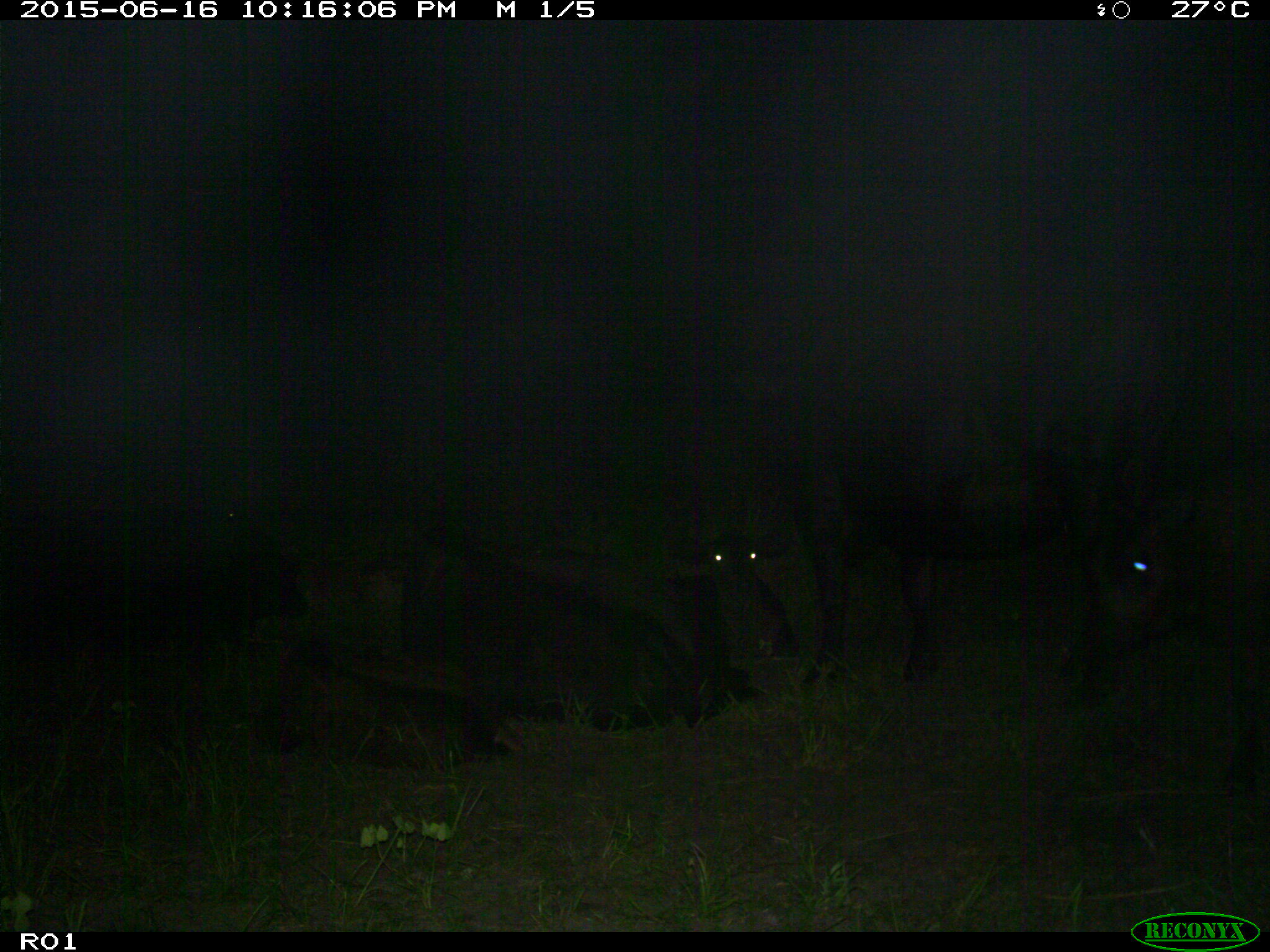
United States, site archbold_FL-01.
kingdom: Animalia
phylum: Chordata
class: Mammalia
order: Artiodactyla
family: Bovidae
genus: Bos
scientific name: Bos taurus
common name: domestic cow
Bos taurus (domestic cow).